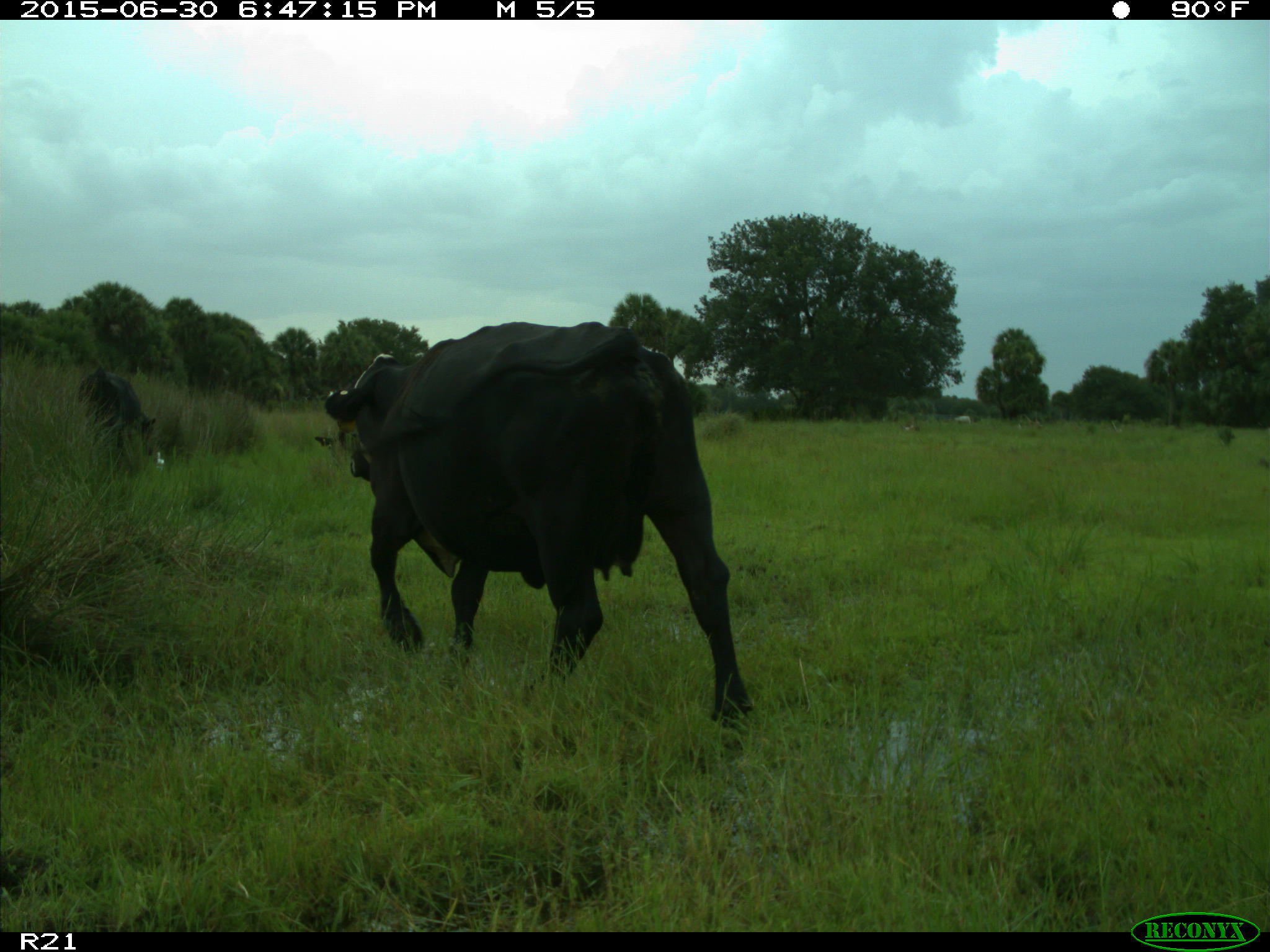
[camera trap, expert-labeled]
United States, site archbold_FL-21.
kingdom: Animalia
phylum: Chordata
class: Mammalia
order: Artiodactyla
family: Bovidae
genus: Bos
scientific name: Bos taurus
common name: domestic cow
Bos taurus (domestic cow).